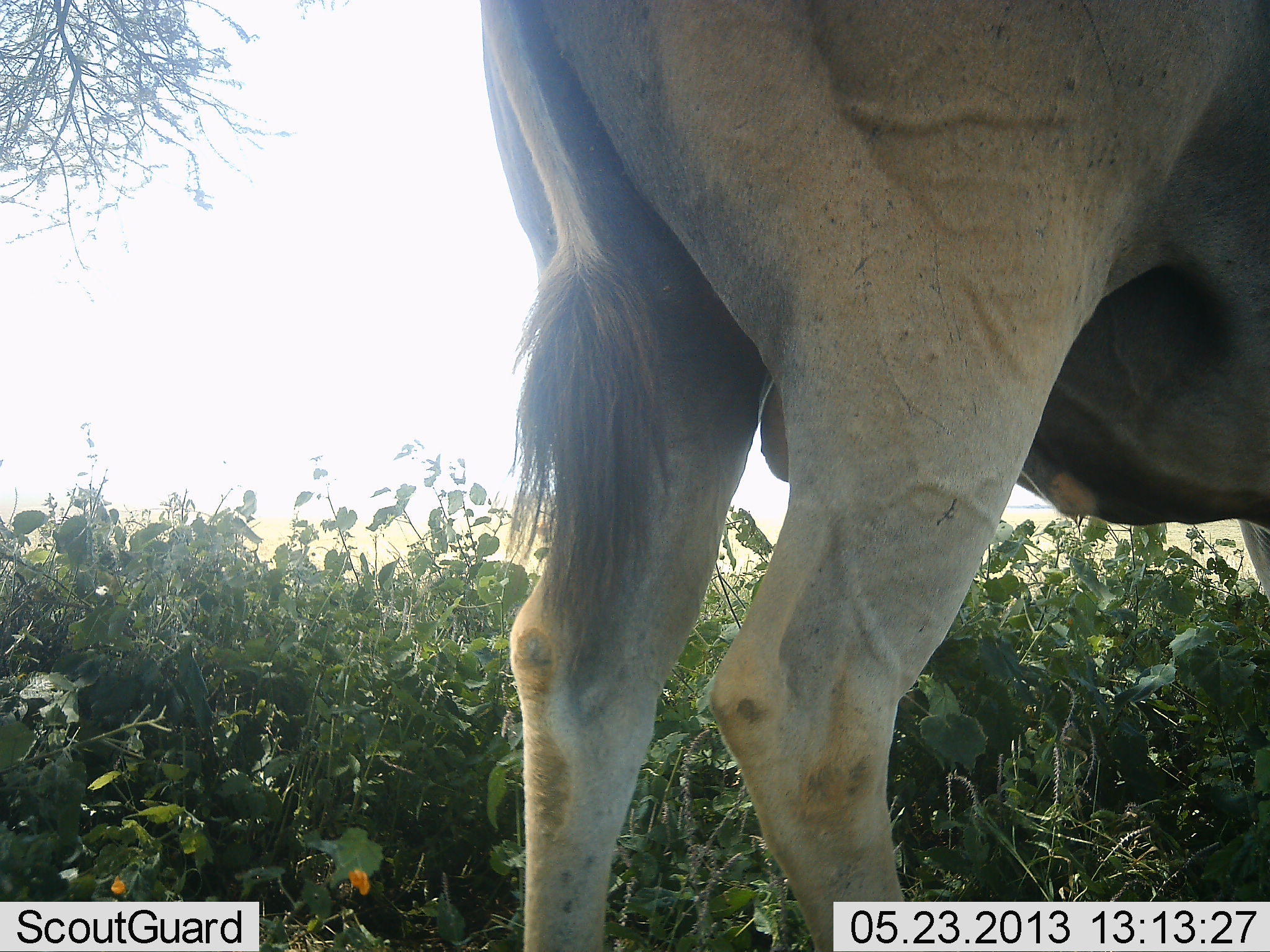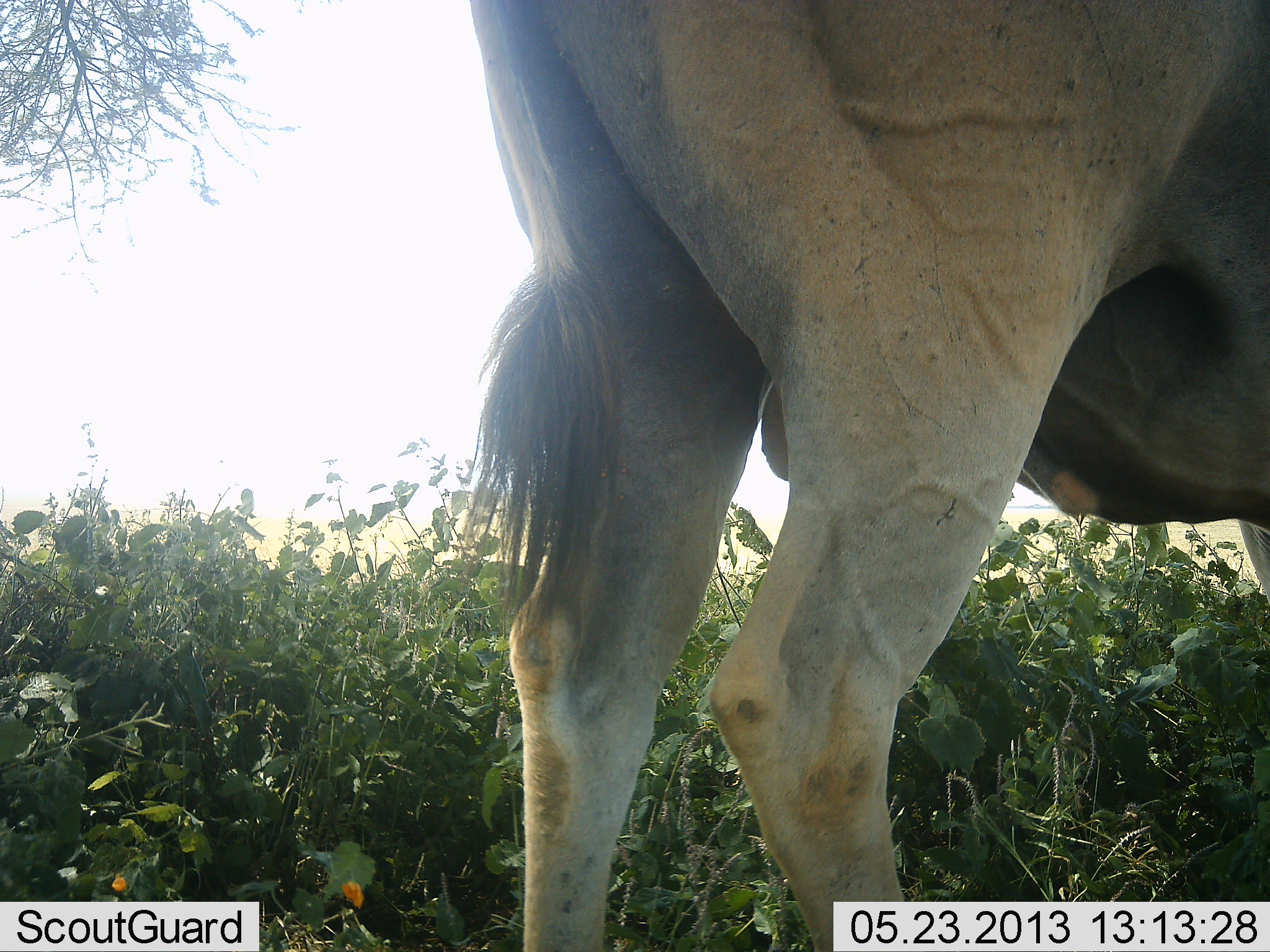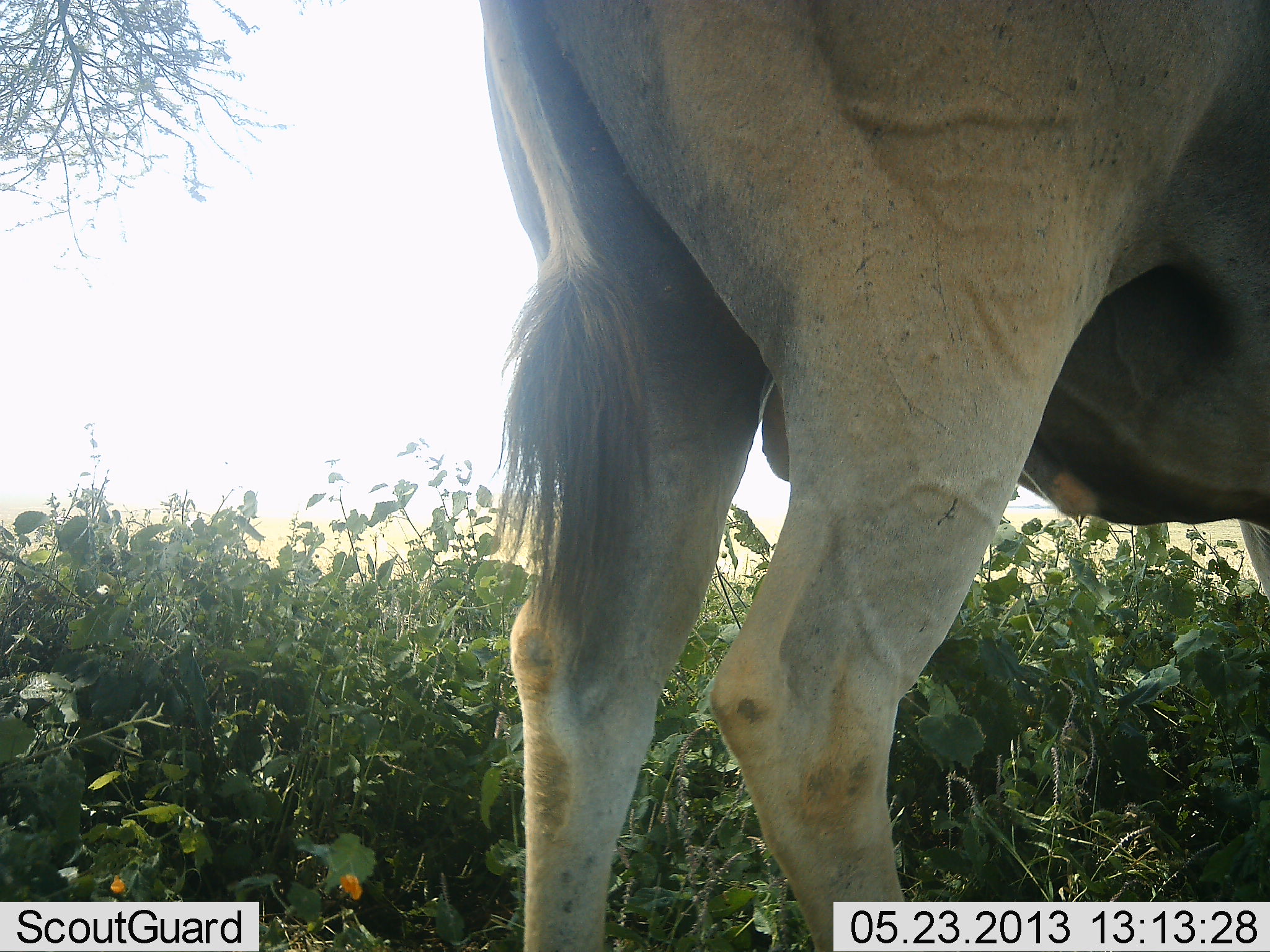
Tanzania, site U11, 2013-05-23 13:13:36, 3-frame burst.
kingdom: Animalia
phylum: Chordata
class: Mammalia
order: Artiodactyla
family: Bovidae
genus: Tragelaphus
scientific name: Tragelaphus oryx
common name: eland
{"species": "eland (Tragelaphus oryx)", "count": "1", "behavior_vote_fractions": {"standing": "100%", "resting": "0%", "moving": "0%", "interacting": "0%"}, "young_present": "0%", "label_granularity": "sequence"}